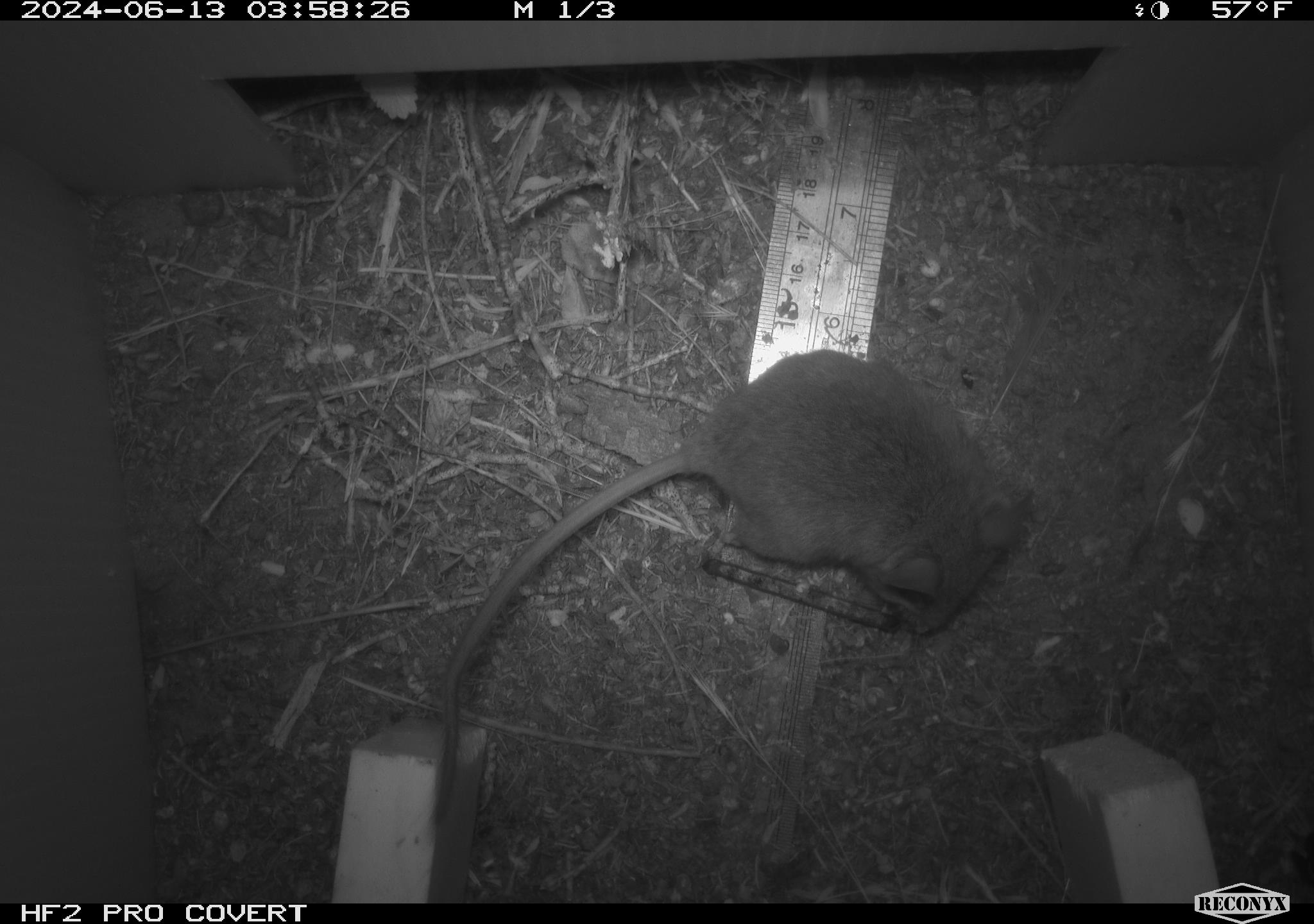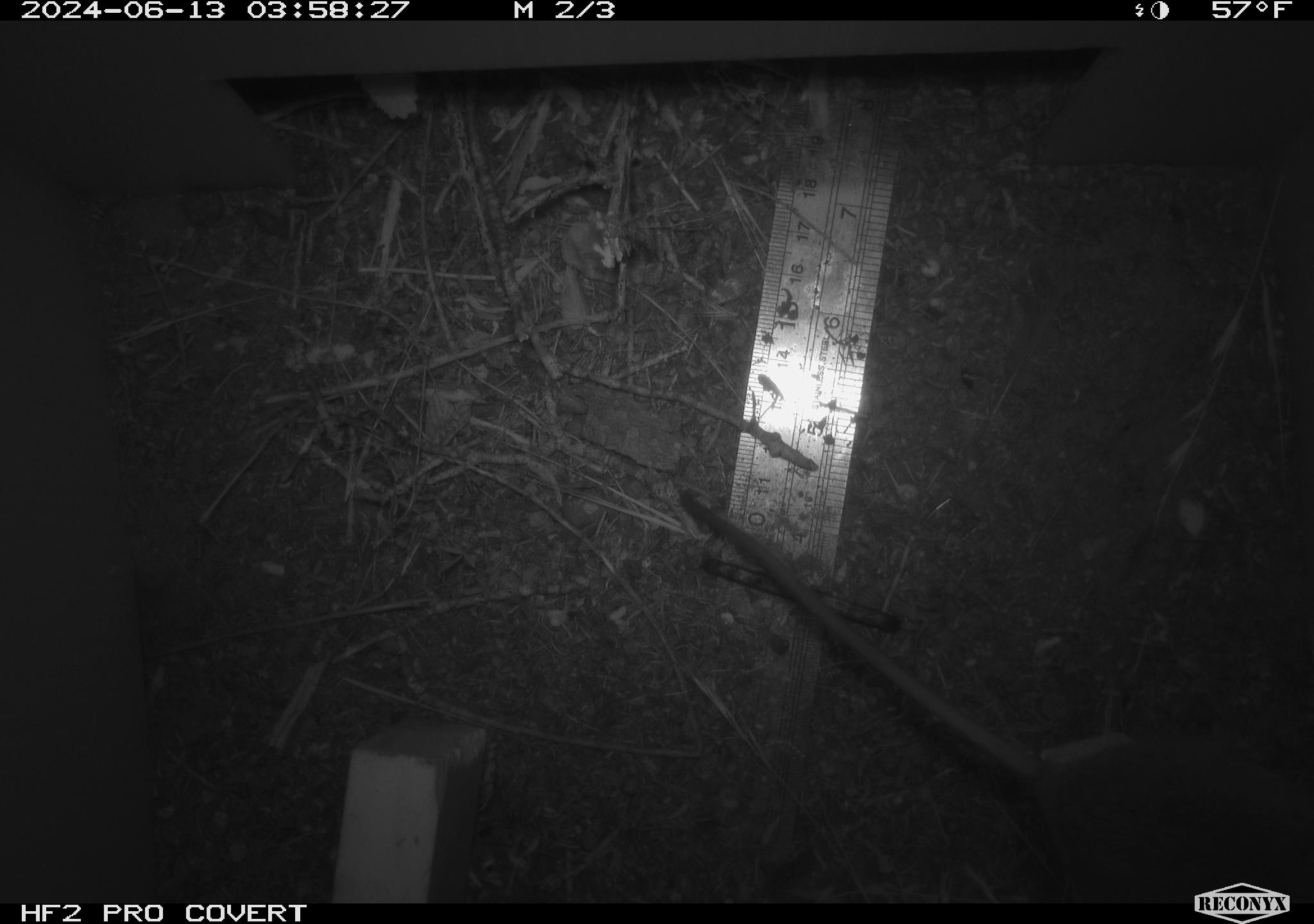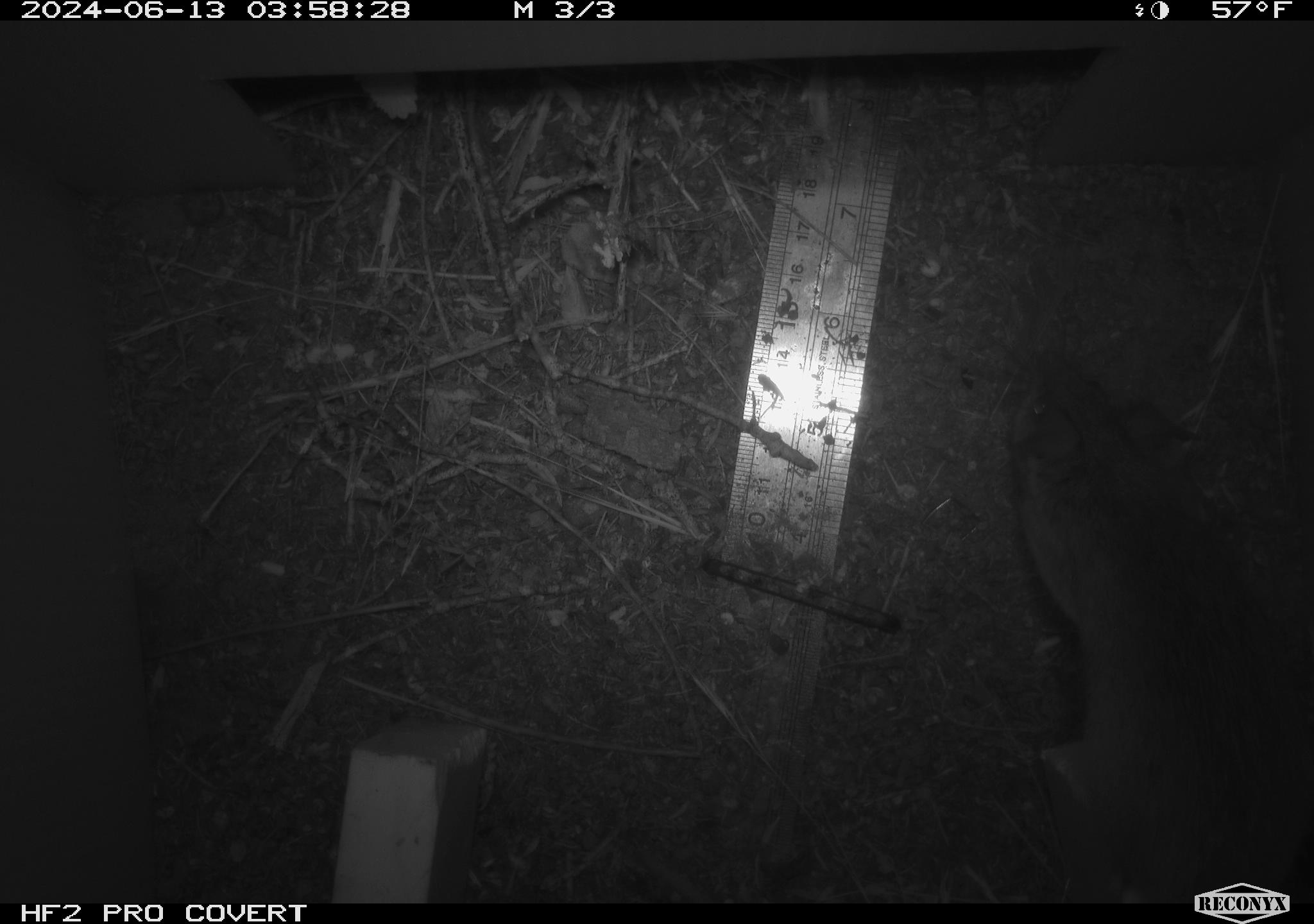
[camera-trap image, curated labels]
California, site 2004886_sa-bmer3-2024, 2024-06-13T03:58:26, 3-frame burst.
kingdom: Animalia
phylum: Chordata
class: Mammalia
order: Rodentia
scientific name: Rodentia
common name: mouse species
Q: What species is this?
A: Mouse species (Rodentia).